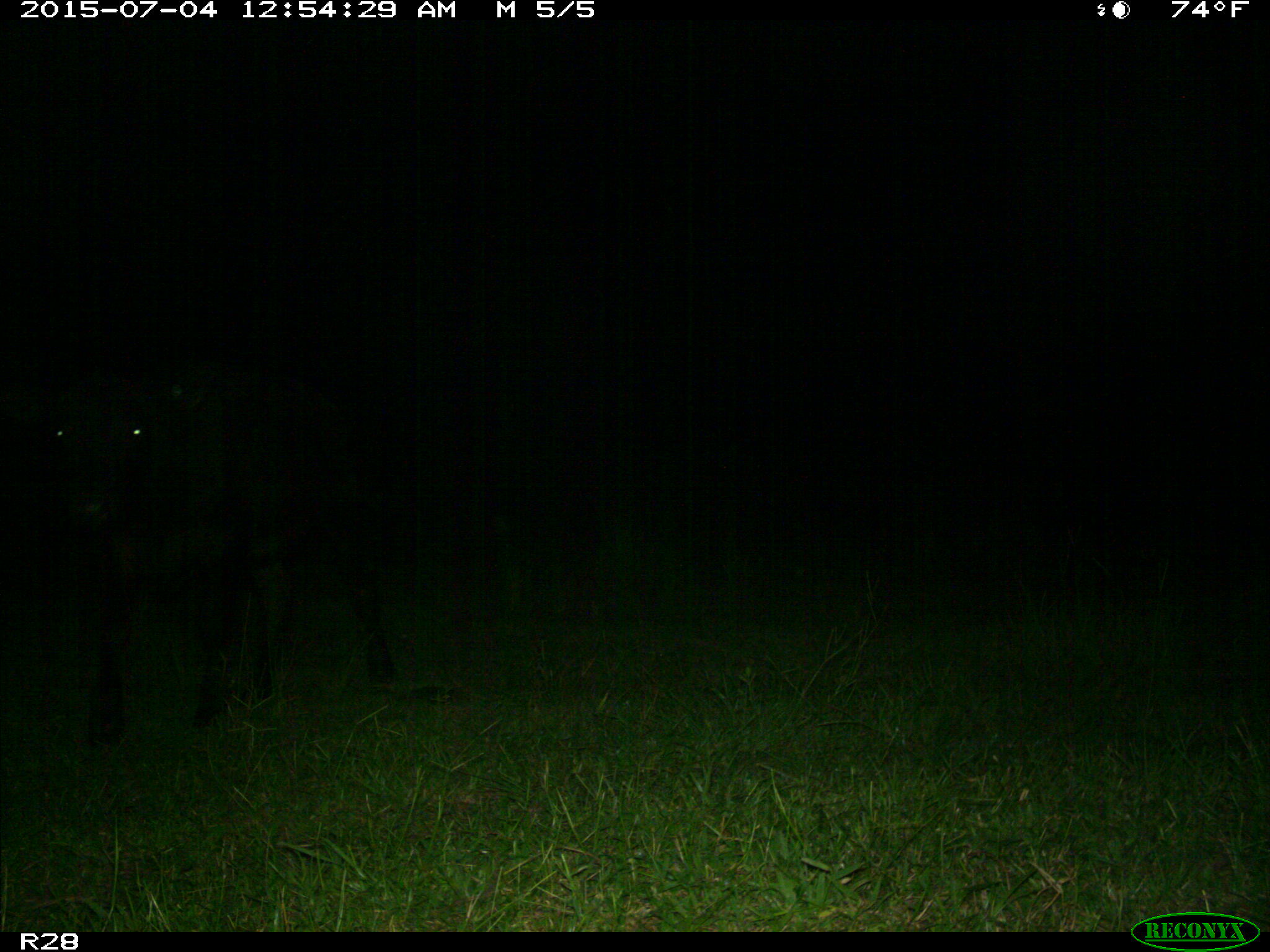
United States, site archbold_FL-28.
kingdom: Animalia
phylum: Chordata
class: Mammalia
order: Artiodactyla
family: Bovidae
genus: Bos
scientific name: Bos taurus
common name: domestic cow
Bos taurus (domestic cow).